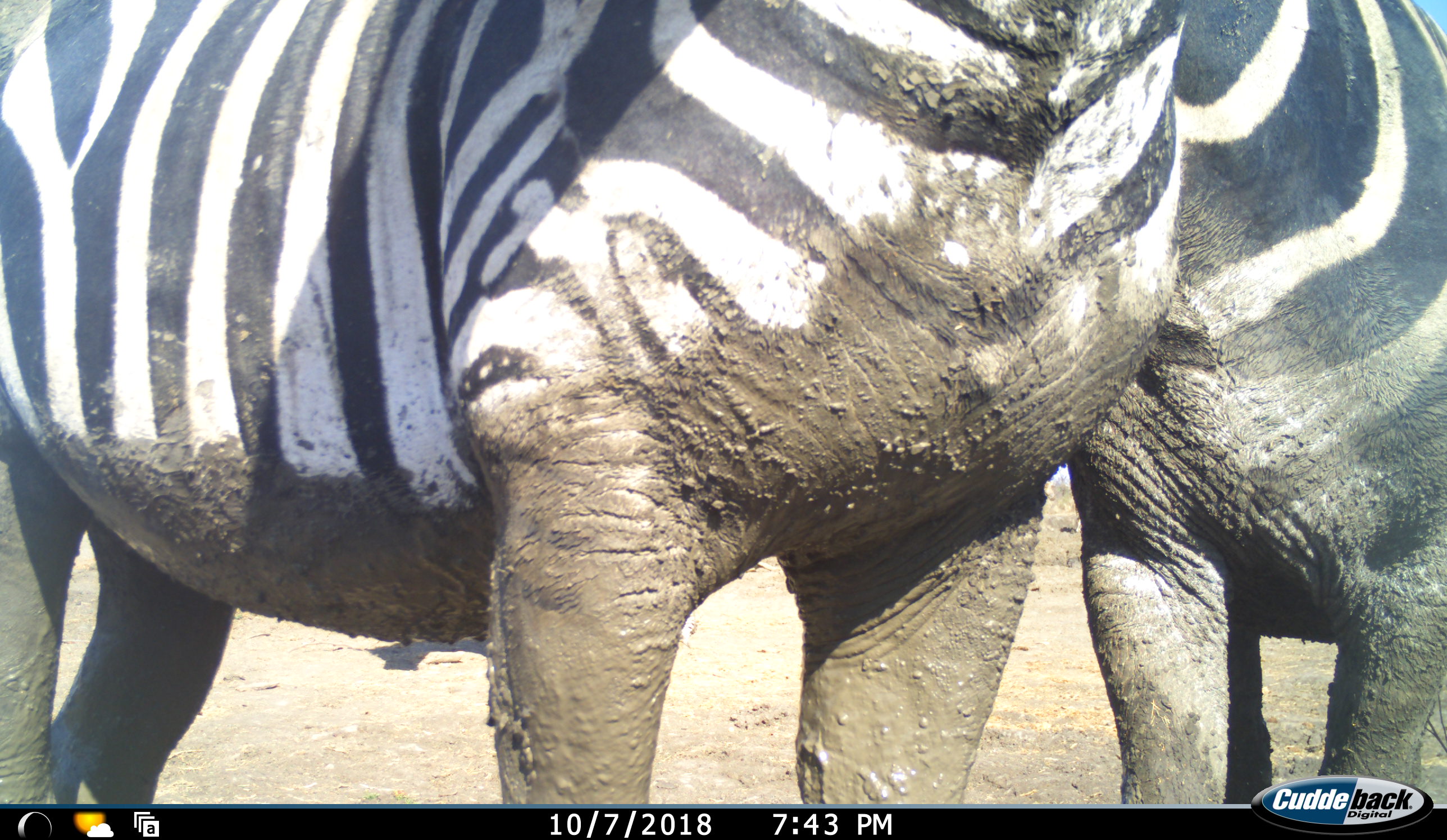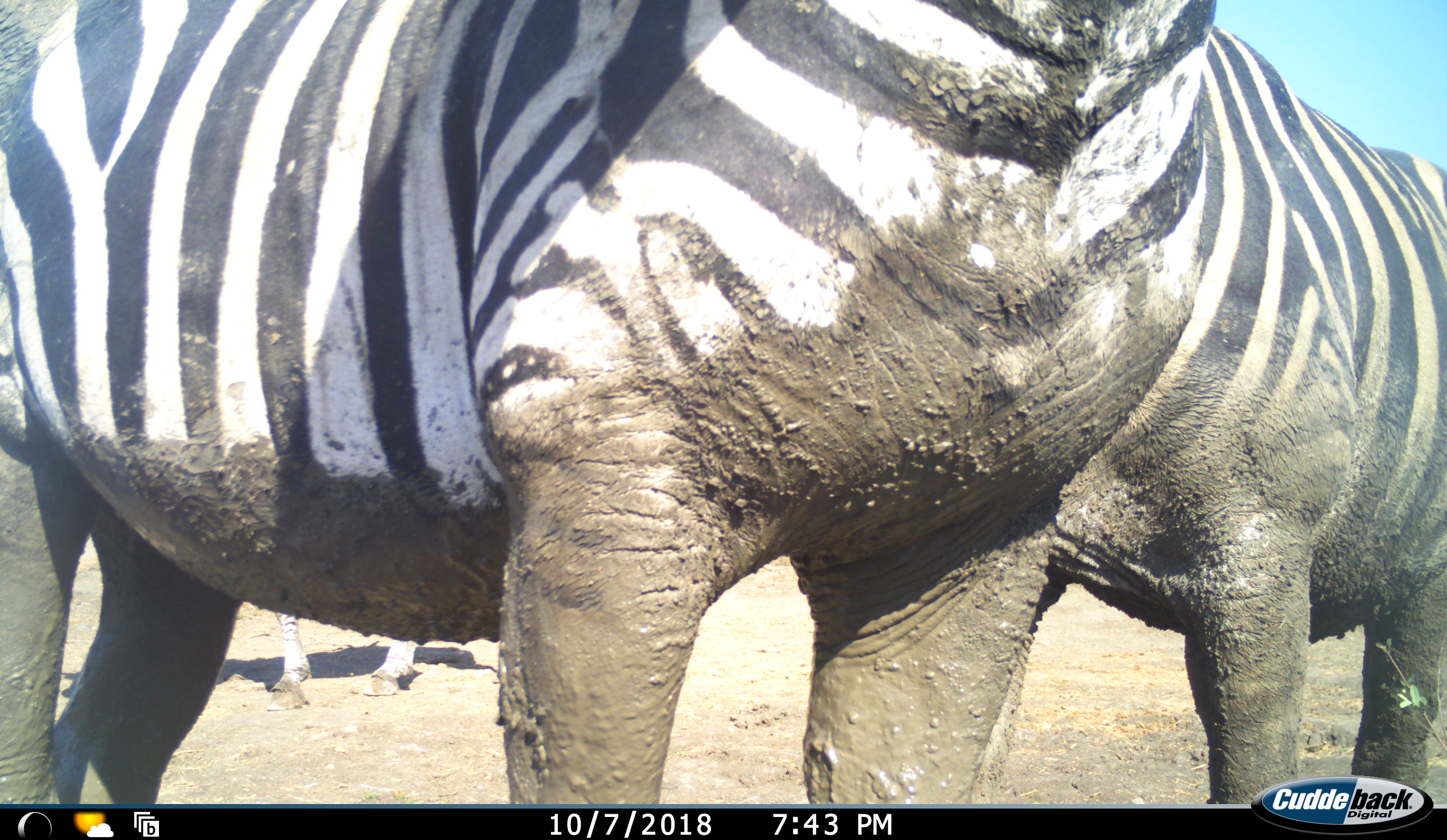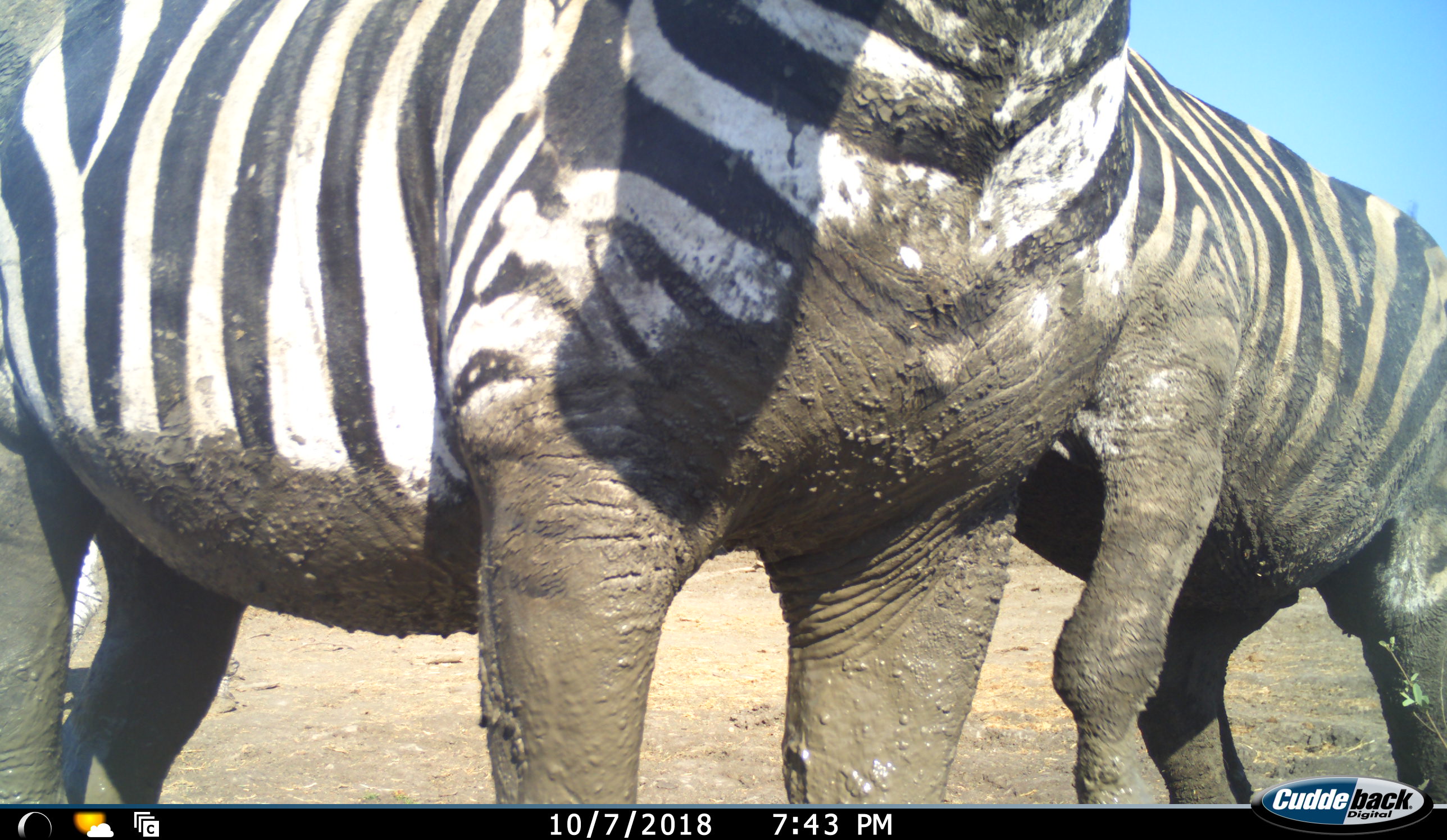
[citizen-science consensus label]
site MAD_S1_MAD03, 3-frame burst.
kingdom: Animalia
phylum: Chordata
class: Mammalia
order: Perissodactyla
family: Equidae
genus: Equus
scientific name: Equus quagga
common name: plains zebra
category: zebraplains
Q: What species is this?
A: Zebraplains (plains zebra) (Equus quagga).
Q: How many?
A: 2.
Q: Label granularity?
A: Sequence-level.